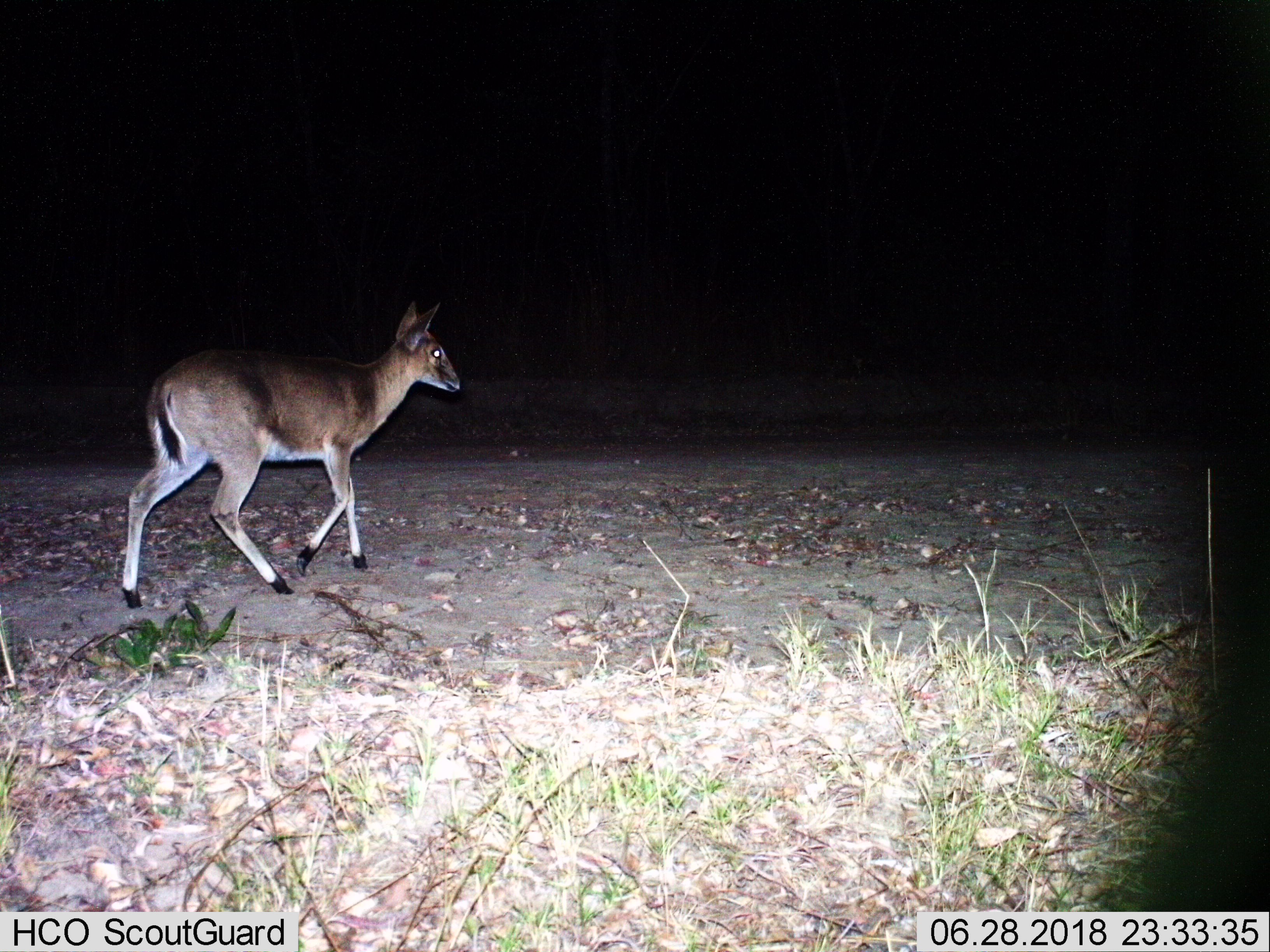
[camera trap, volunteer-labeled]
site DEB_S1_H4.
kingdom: Animalia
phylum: Chordata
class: Mammalia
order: Artiodactyla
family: Bovidae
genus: Sylvicapra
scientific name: Sylvicapra grimmia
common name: common duiker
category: duikercommongrey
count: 1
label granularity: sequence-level